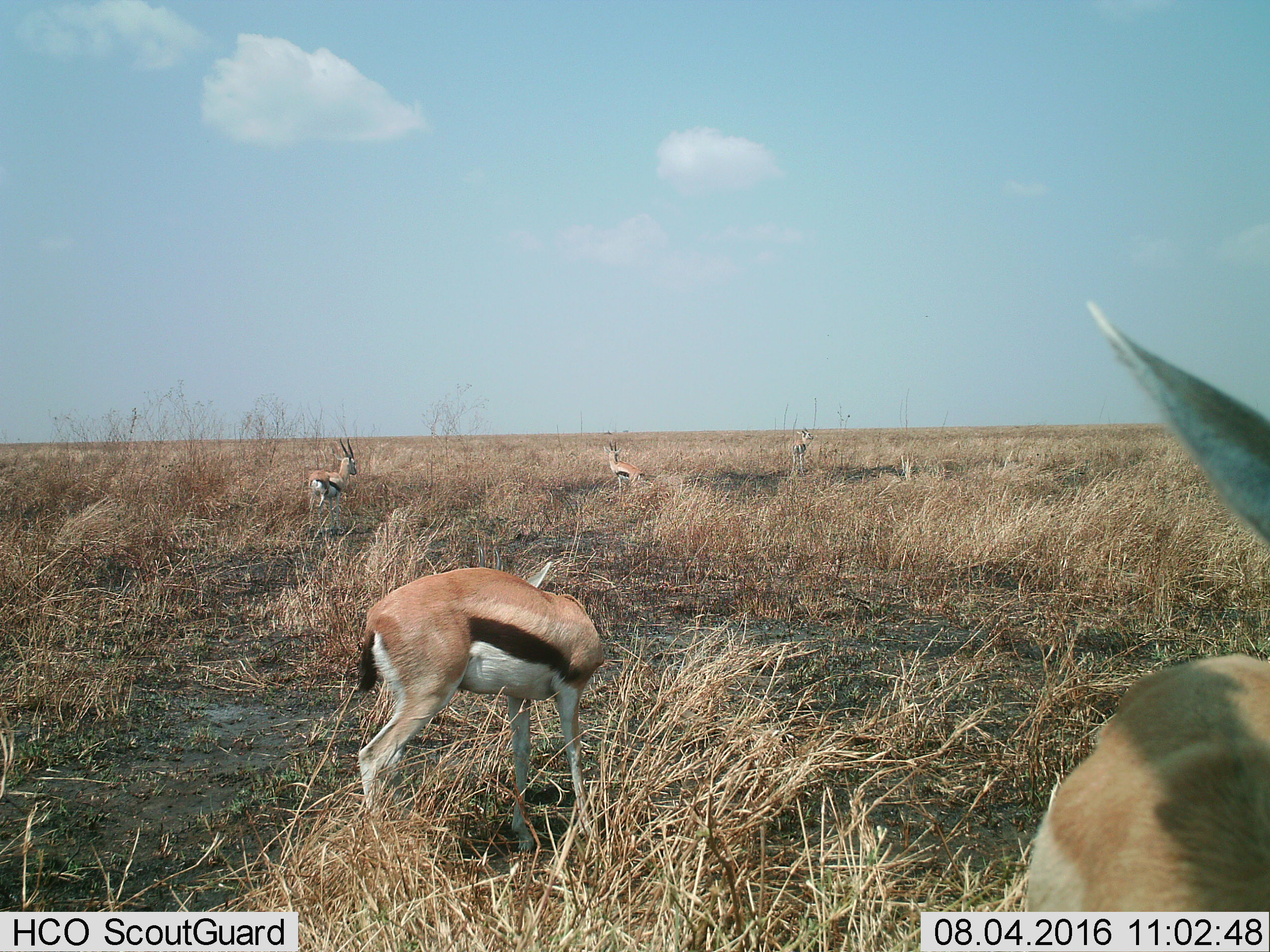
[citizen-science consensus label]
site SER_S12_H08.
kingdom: Animalia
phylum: Chordata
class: Mammalia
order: Artiodactyla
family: Bovidae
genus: Eudorcas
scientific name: Eudorcas thomsonii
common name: thomson's gazelle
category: gazellethomsons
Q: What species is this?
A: Gazellethomsons (thomson's gazelle) (Eudorcas thomsonii).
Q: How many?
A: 5.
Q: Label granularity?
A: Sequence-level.